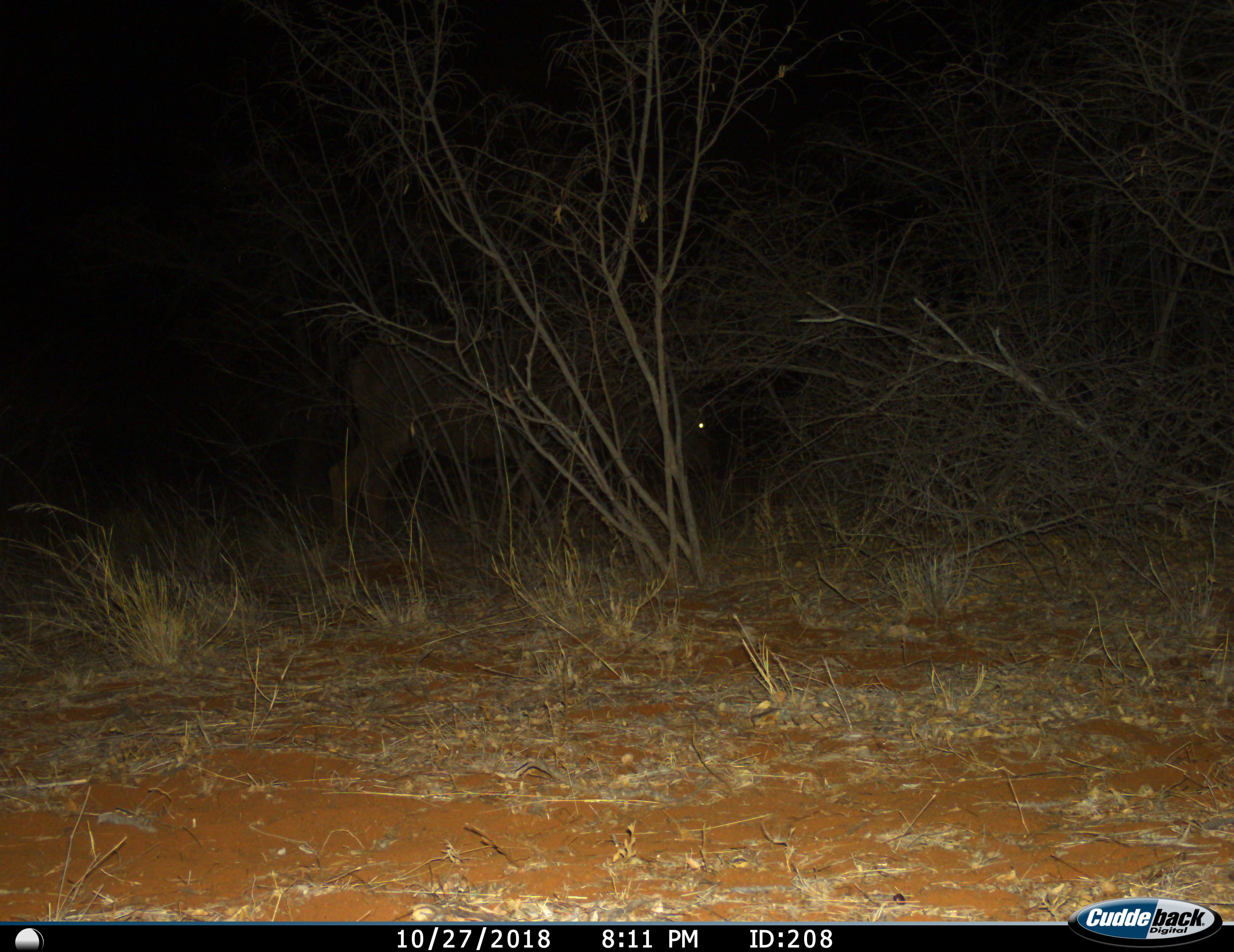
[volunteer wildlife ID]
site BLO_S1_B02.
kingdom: Animalia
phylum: Chordata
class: Mammalia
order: Artiodactyla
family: Bovidae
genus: Syncerus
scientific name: Syncerus caffer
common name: african buffalo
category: buffalo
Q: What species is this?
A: Buffalo (african buffalo) (Syncerus caffer).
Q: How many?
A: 1.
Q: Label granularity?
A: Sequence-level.